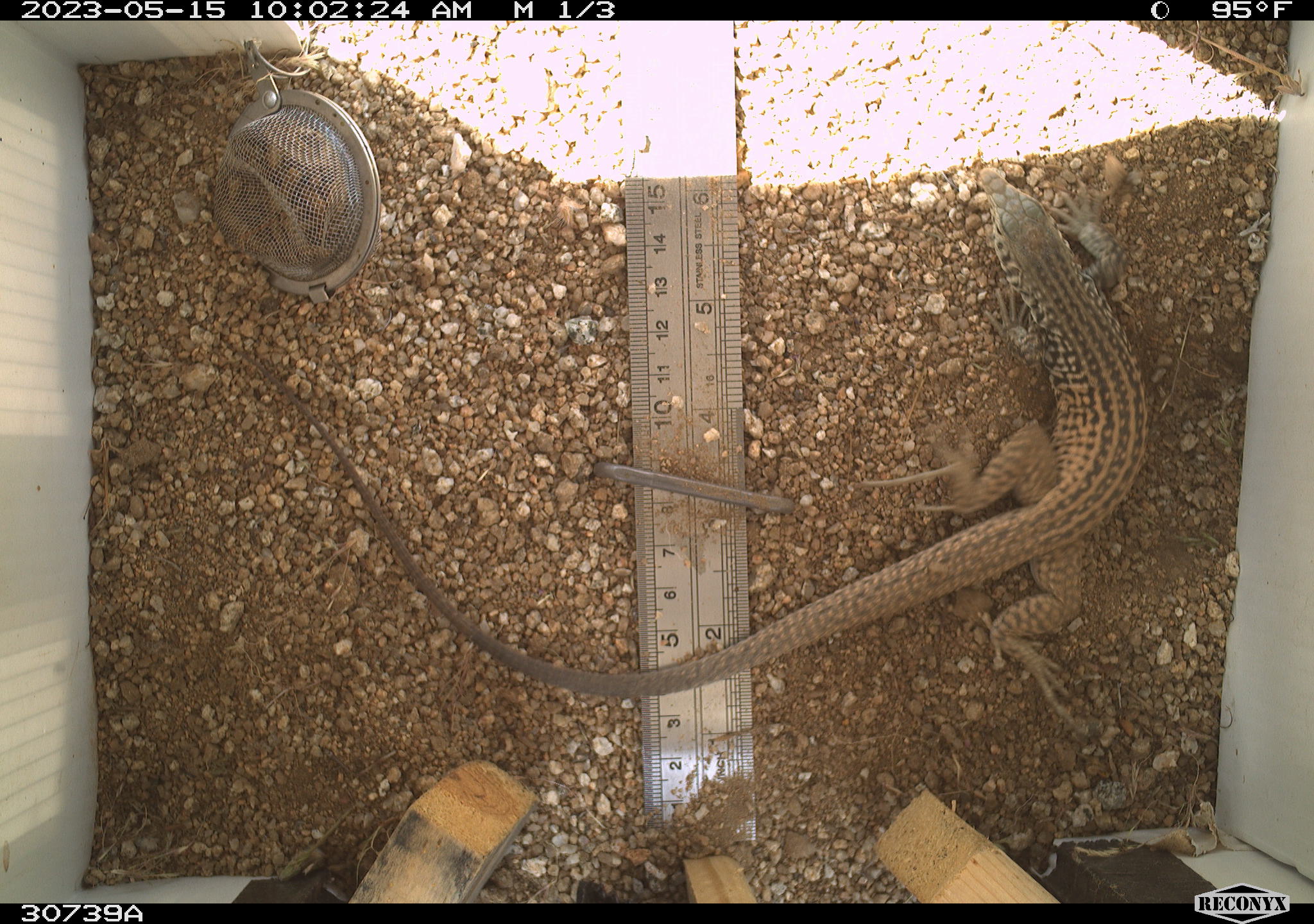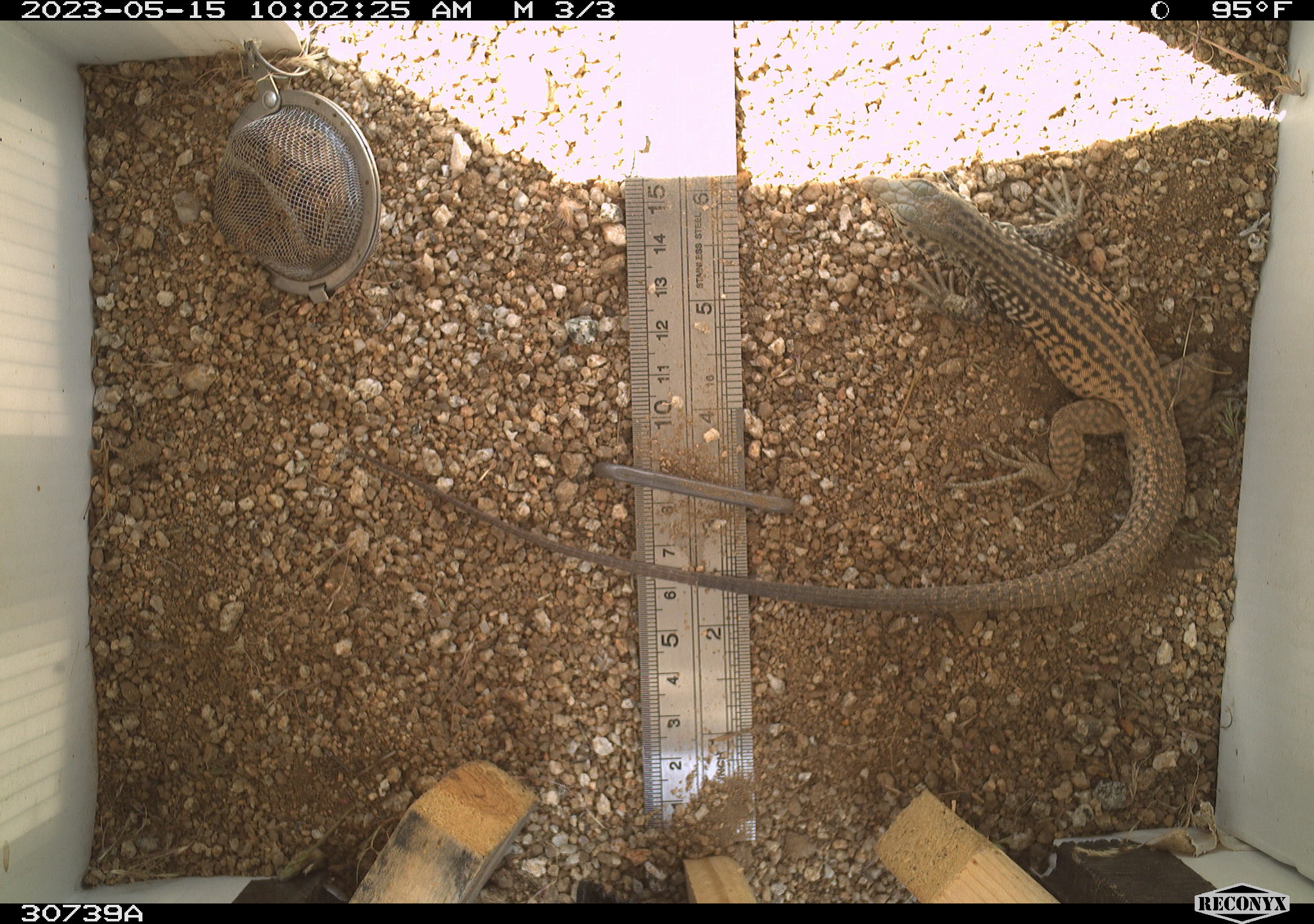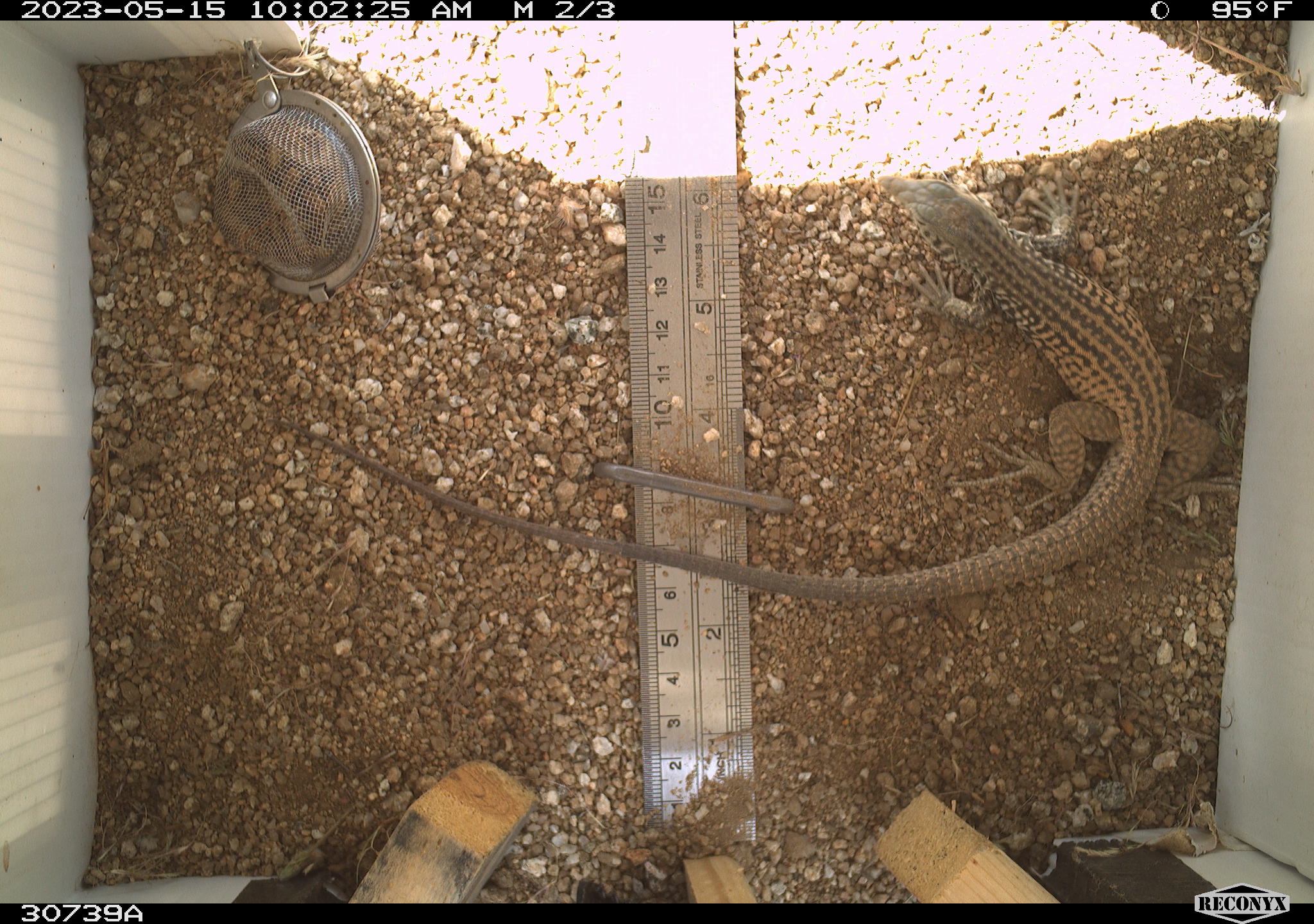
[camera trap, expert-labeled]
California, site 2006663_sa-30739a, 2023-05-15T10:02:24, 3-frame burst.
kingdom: Animalia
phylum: Chordata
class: Reptilia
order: Squamata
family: Teiidae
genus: Aspidoscelis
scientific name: Aspidoscelis tigris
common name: western whiptail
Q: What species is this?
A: Western whiptail (Aspidoscelis tigris).